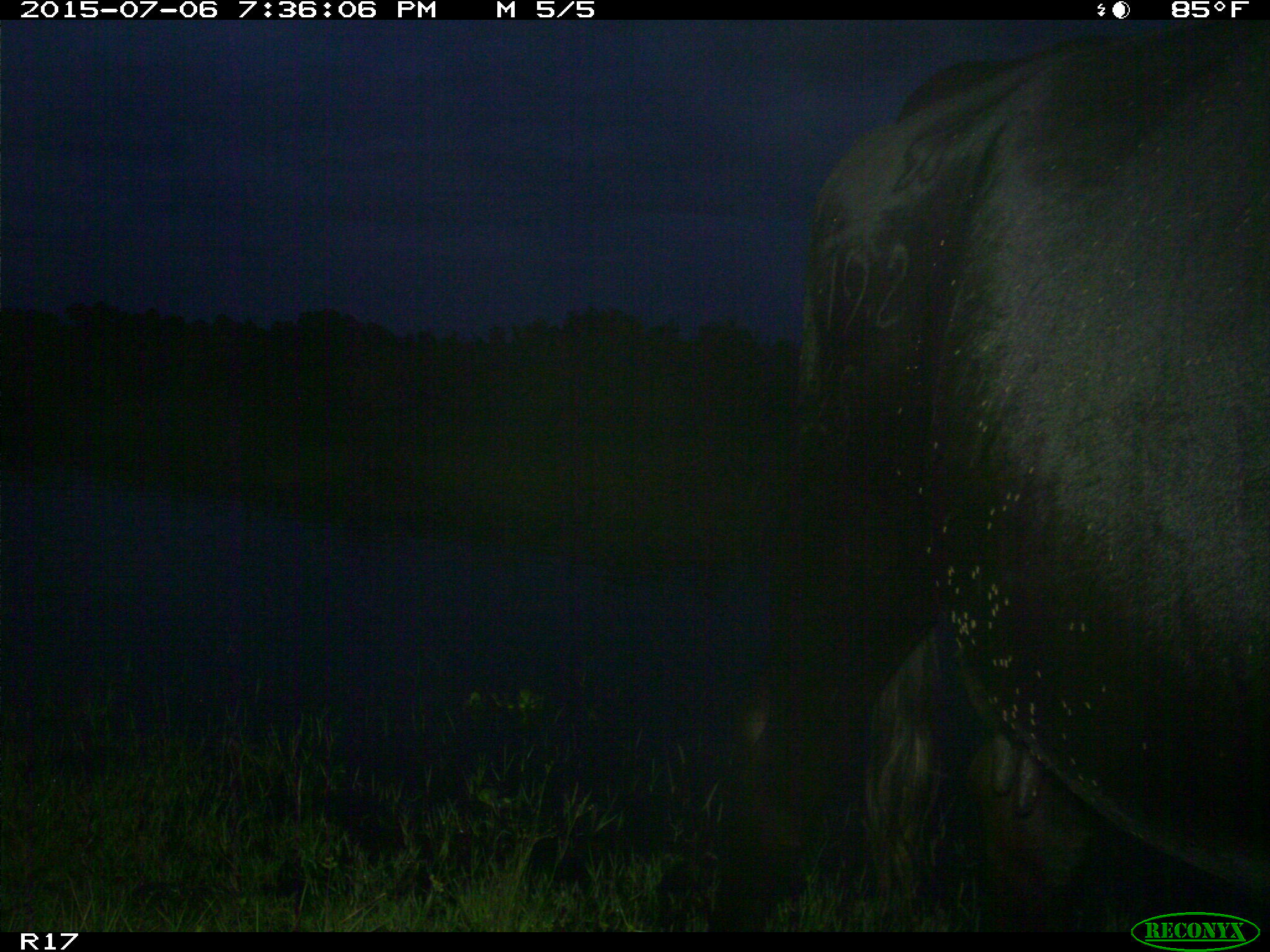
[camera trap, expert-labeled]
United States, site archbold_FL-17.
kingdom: Animalia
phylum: Chordata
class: Mammalia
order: Artiodactyla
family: Bovidae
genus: Bos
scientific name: Bos taurus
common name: domestic cow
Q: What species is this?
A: Bos taurus (domestic cow).